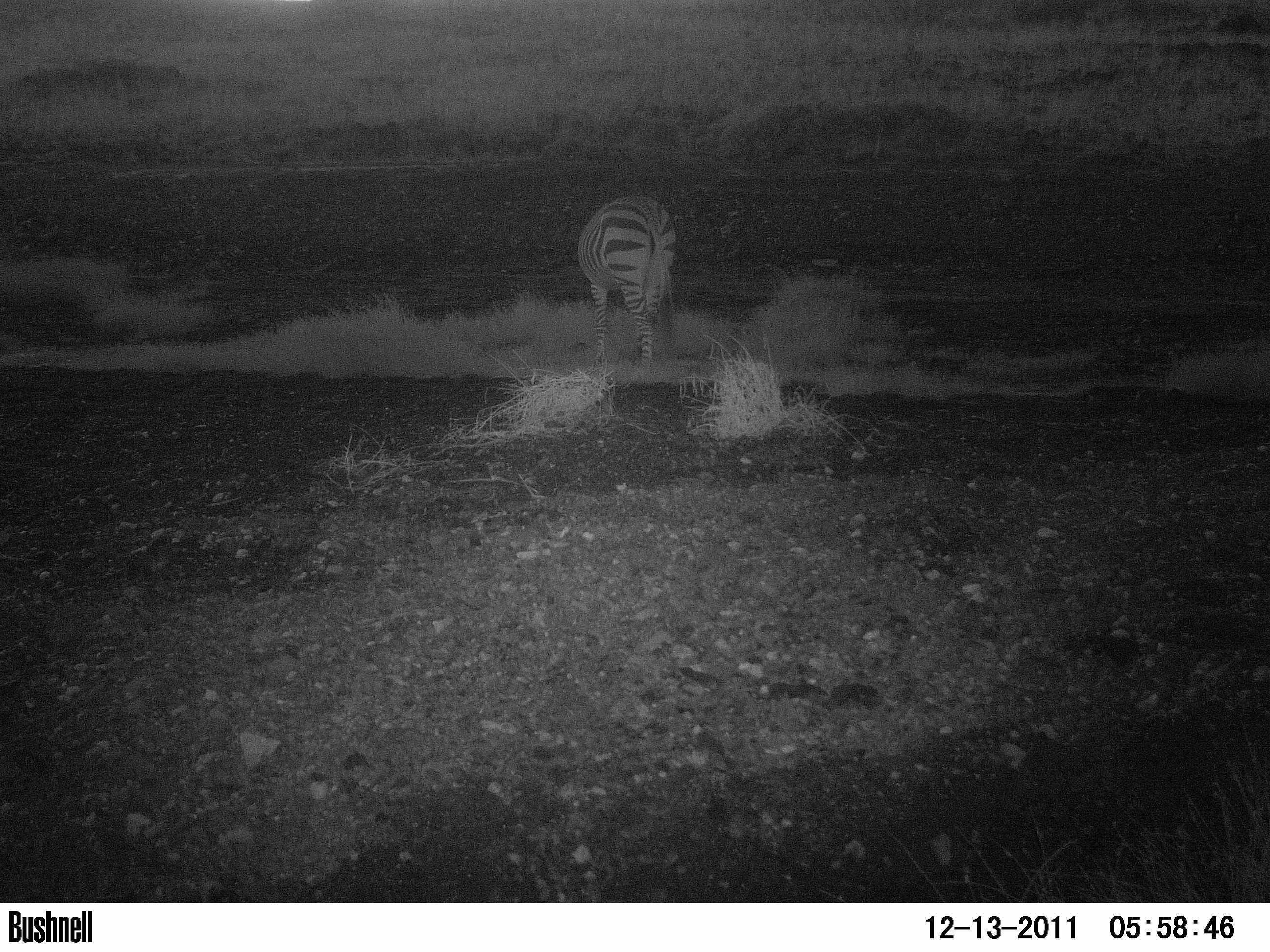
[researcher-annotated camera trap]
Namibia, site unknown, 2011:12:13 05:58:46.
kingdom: Animalia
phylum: Chordata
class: Mammalia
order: Perissodactyla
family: Equidae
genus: Equus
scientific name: Equus zebra hartmannae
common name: hartmann's mountain zebra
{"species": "Equus zebra hartmannae (hartmann's mountain zebra)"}